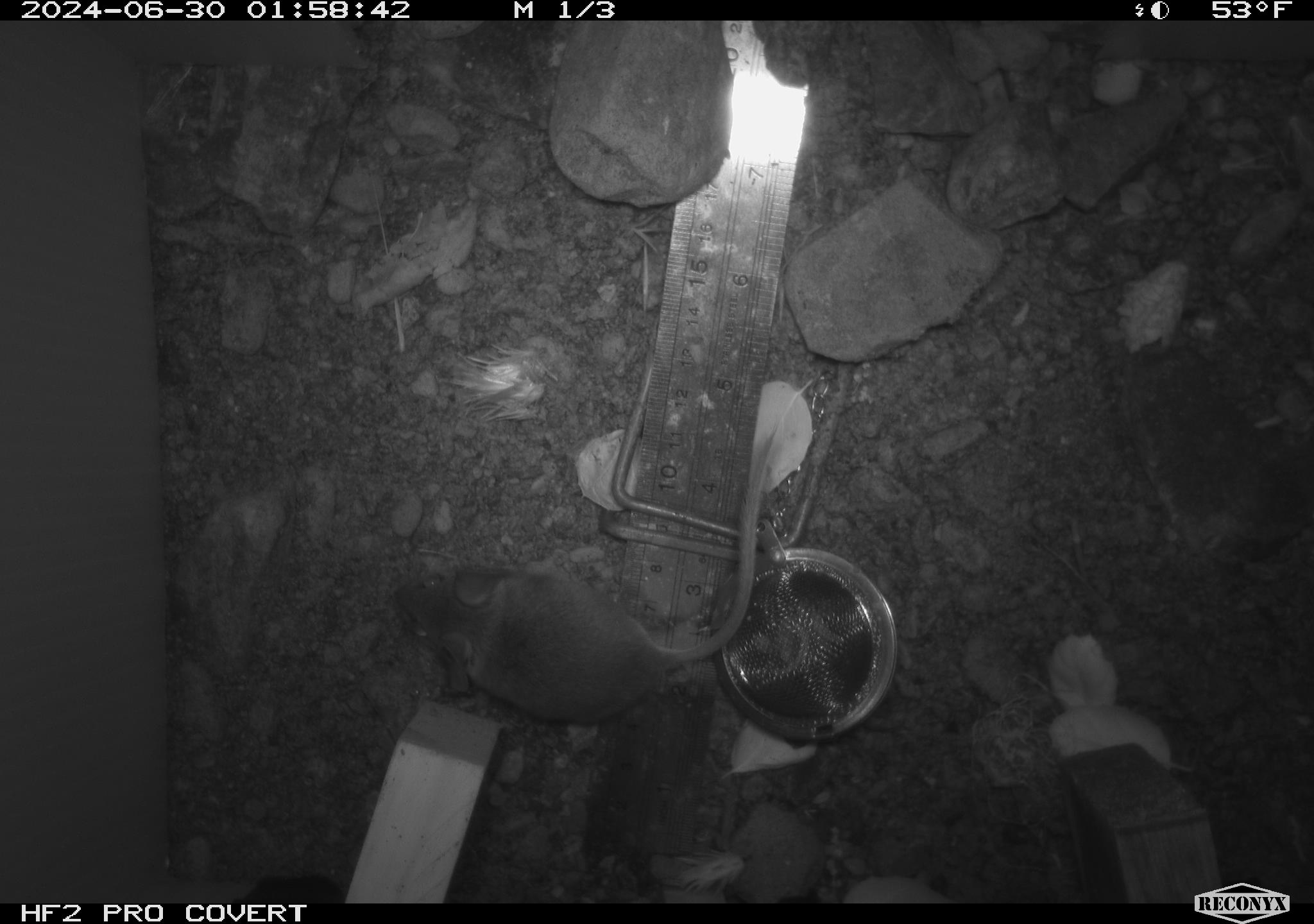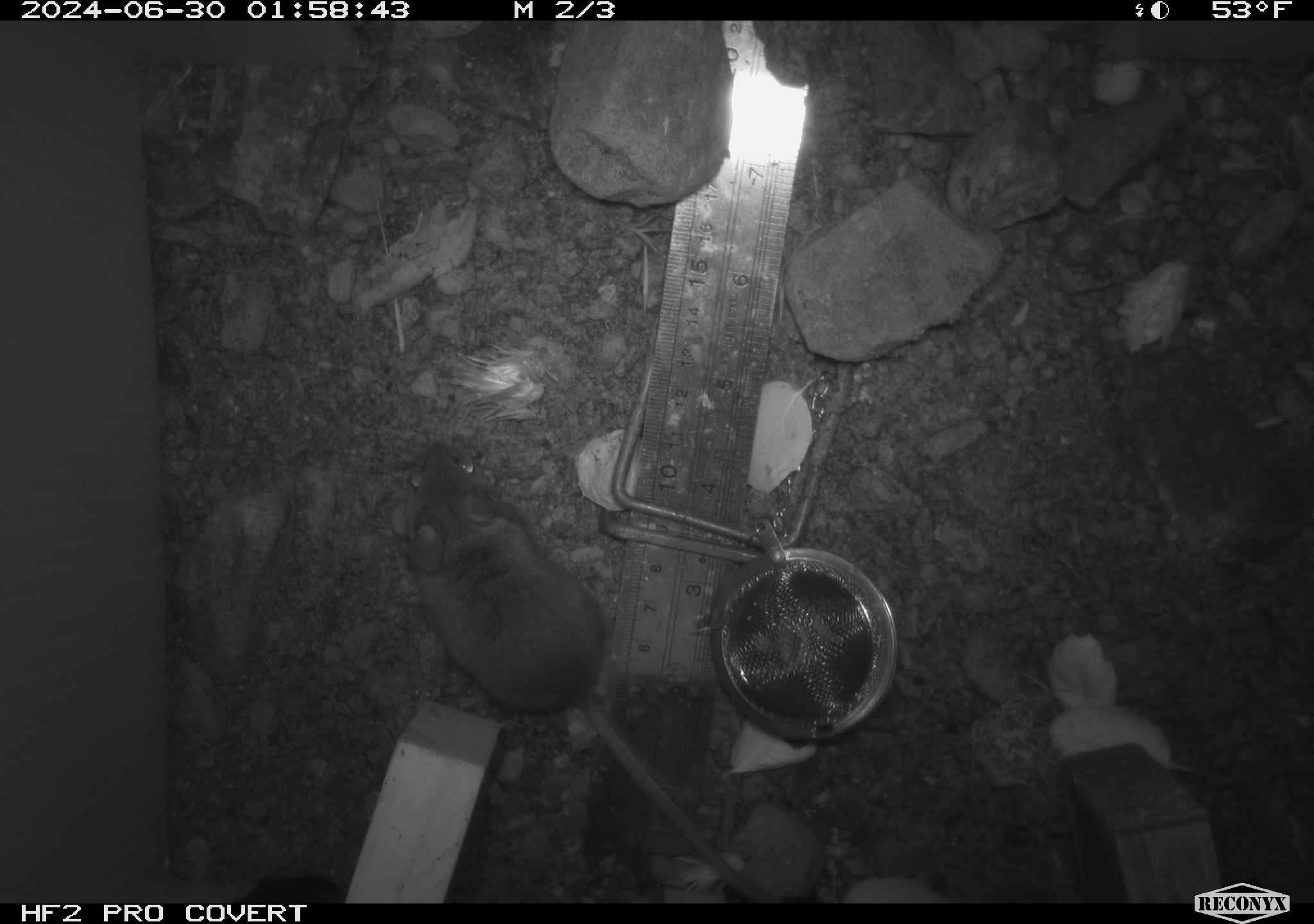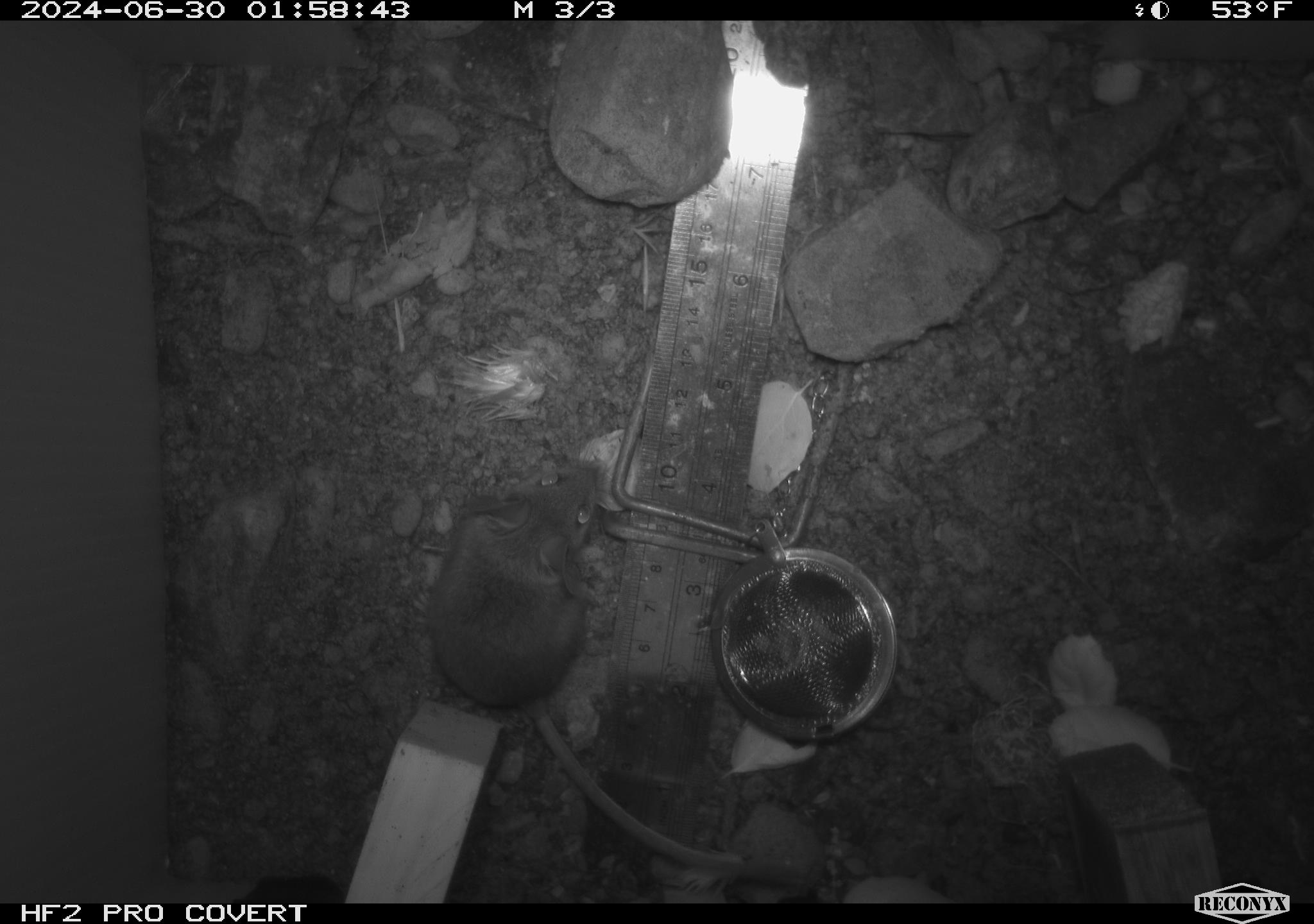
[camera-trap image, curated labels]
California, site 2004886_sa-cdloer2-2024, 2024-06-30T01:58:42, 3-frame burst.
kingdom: Animalia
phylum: Chordata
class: Mammalia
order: Rodentia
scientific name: Rodentia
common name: mouse species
Mouse species (Rodentia).